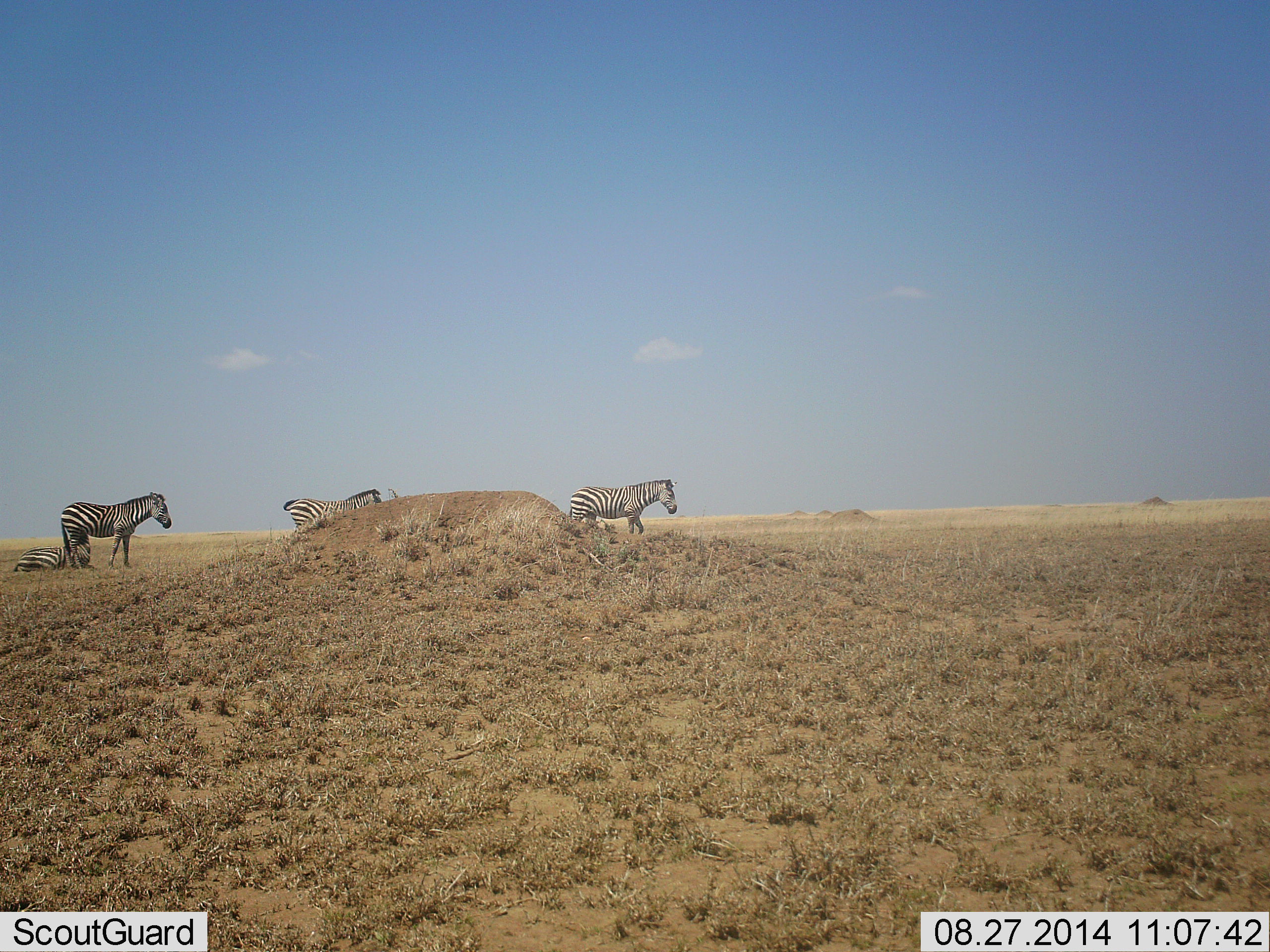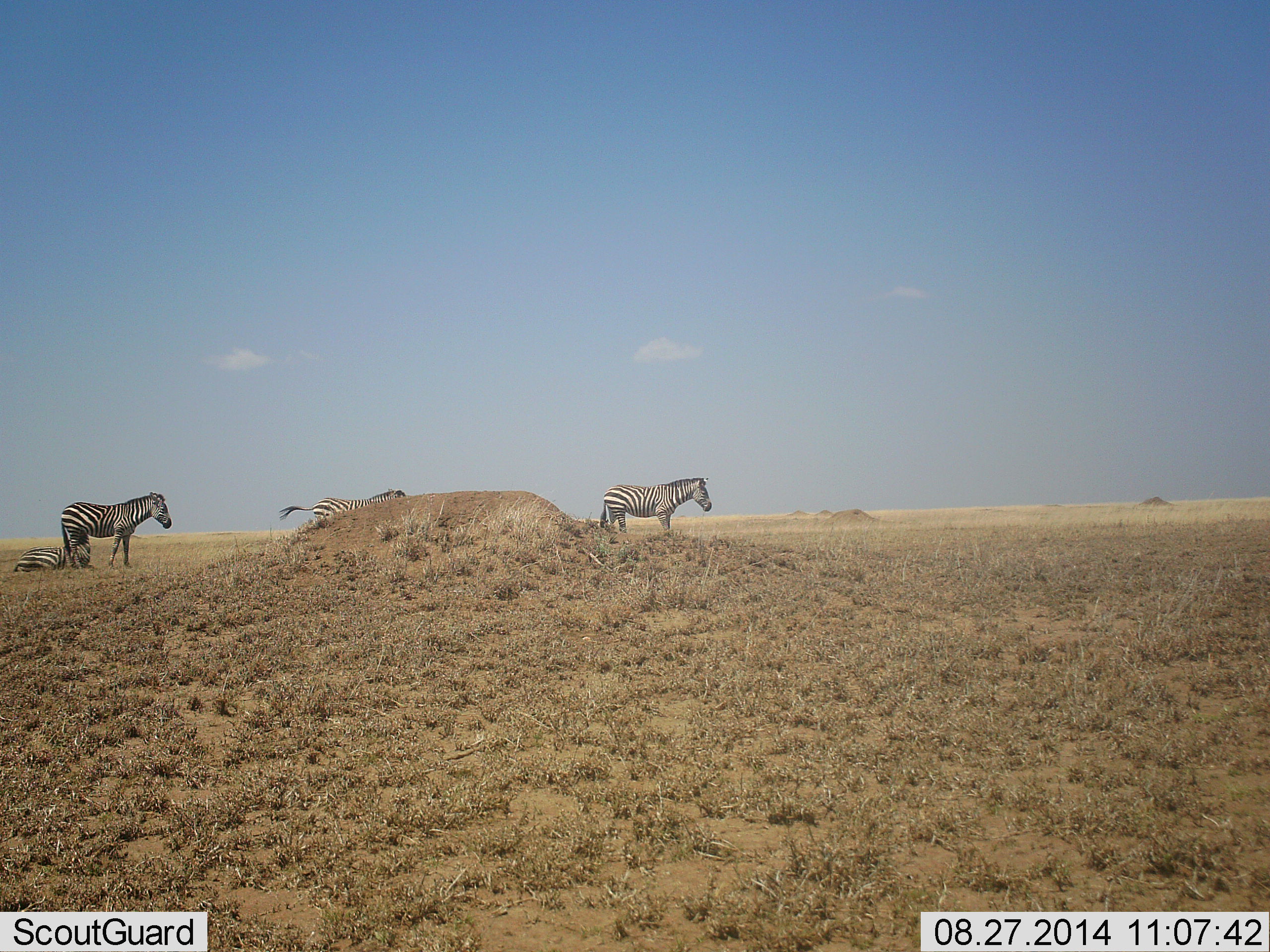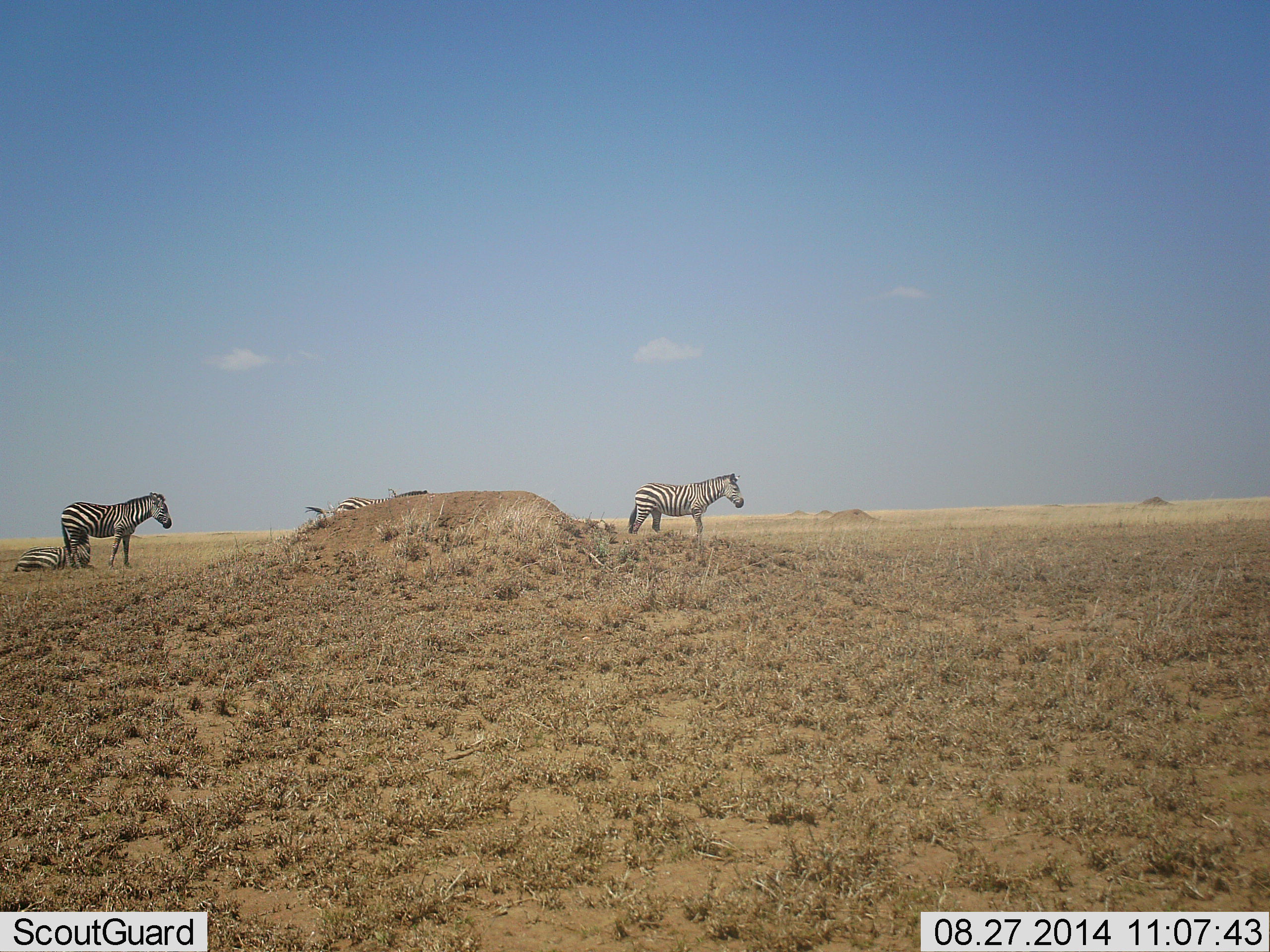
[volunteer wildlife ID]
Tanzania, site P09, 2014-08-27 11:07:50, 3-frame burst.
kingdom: Animalia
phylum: Chordata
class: Mammalia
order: Perissodactyla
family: Equidae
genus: Equus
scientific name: Equus quagga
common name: plains zebra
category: zebra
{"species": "zebra (plains zebra) (Equus quagga)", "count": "4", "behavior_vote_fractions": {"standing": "90%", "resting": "90%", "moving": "90%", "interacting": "0%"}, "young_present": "20%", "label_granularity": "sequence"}